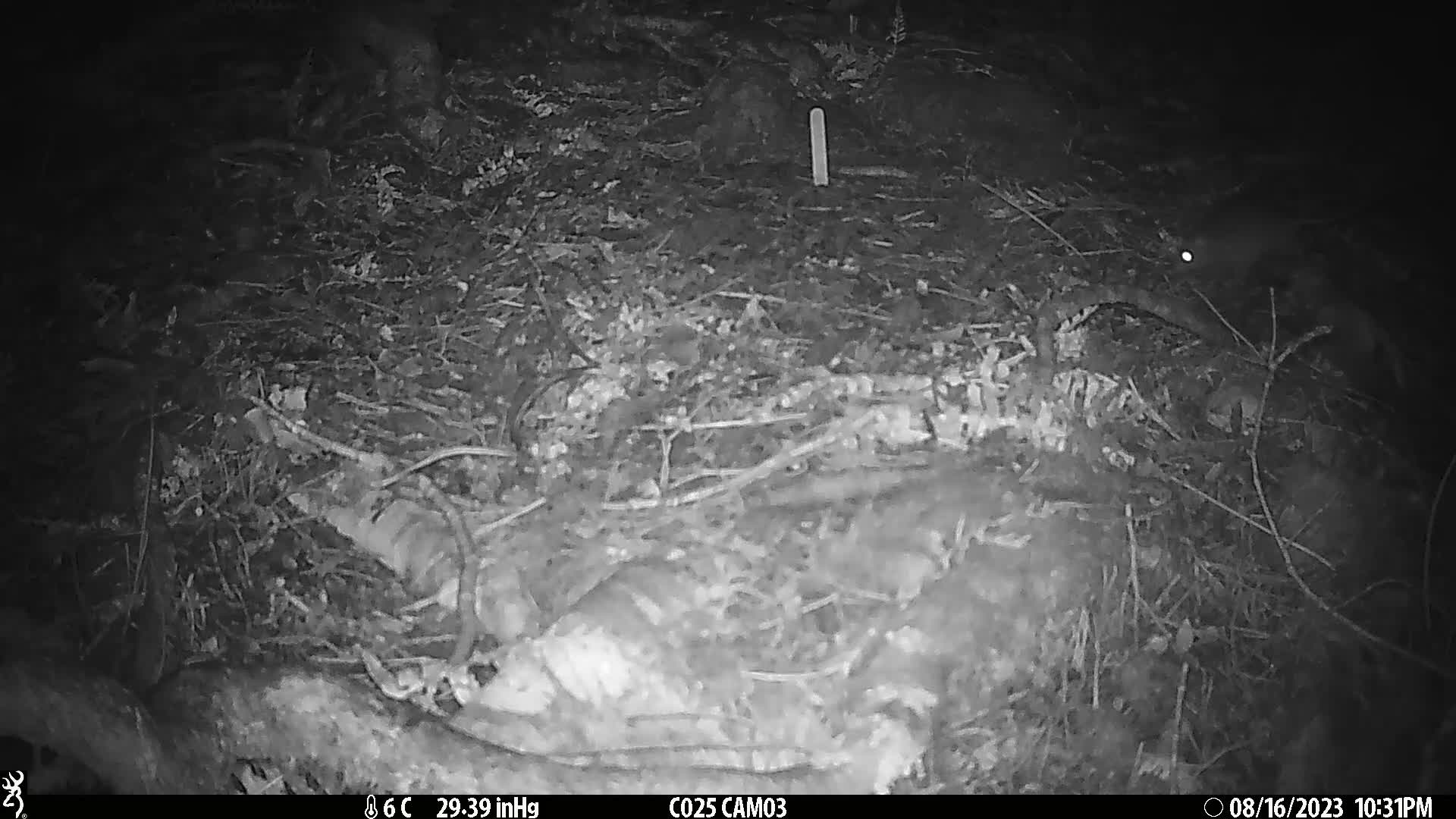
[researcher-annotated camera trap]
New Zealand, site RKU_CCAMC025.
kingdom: Animalia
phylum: Chordata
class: Mammalia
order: Rodentia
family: Muridae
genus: Rattus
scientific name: Rattus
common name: rat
Rat (Rattus).